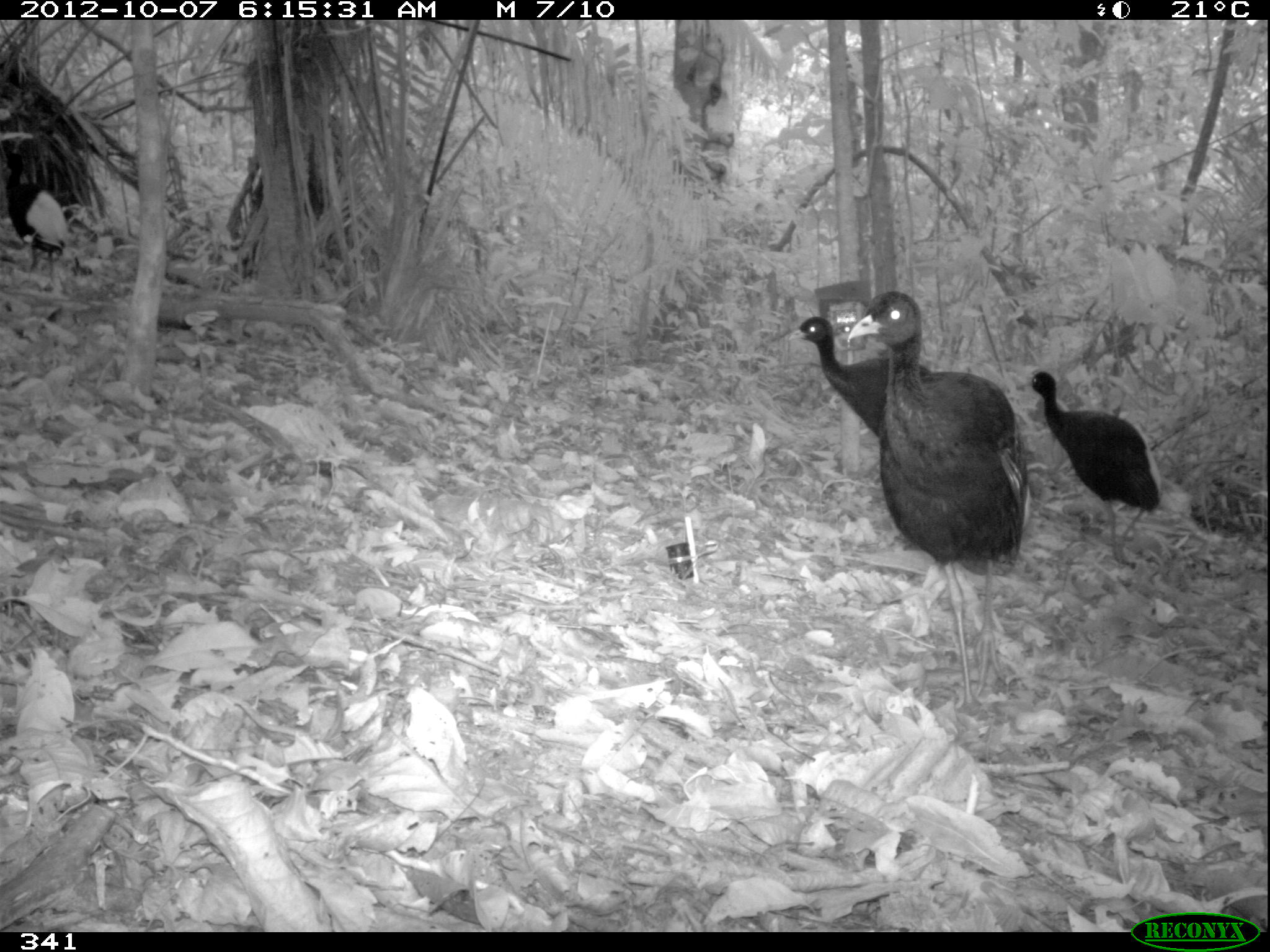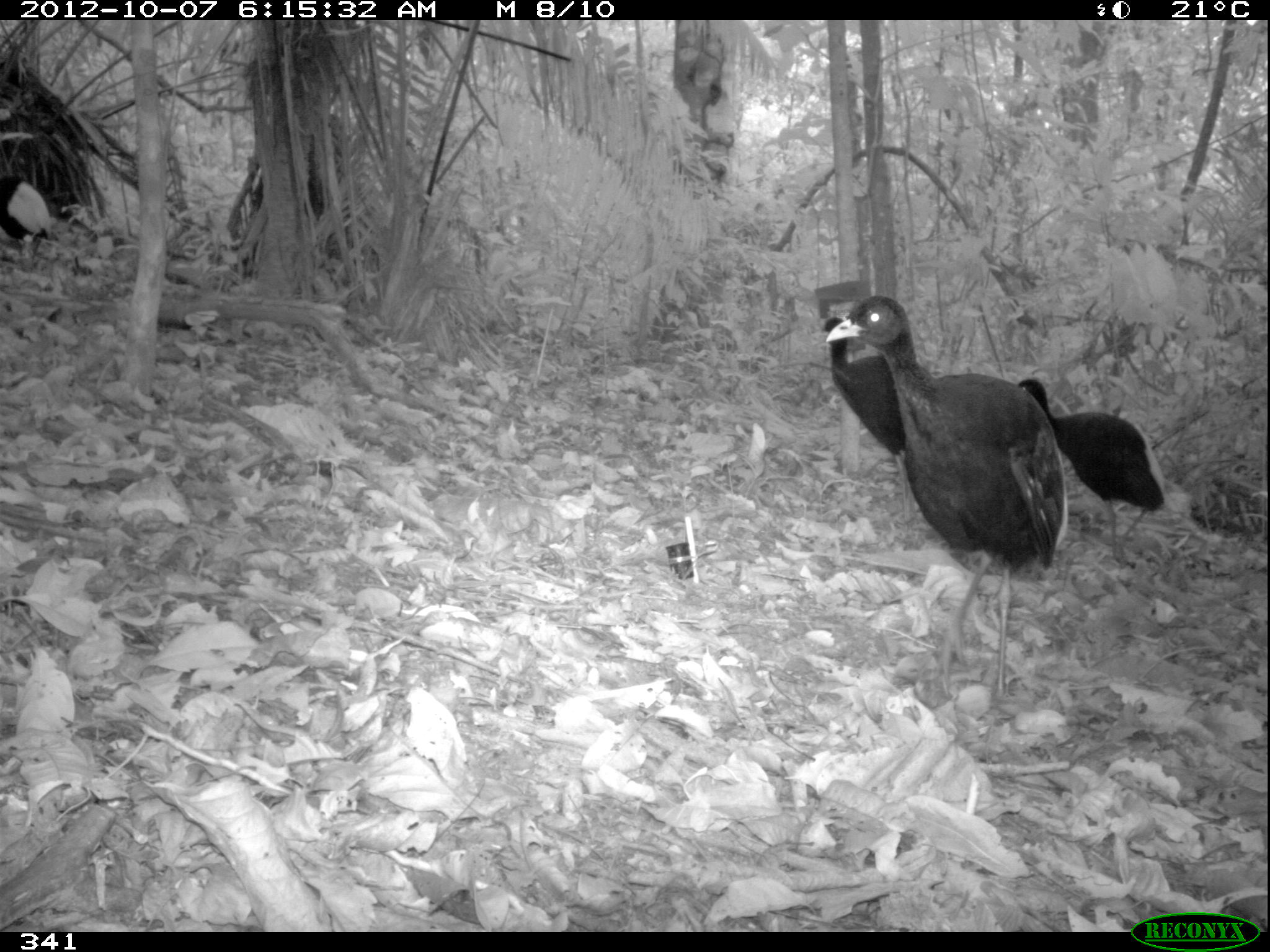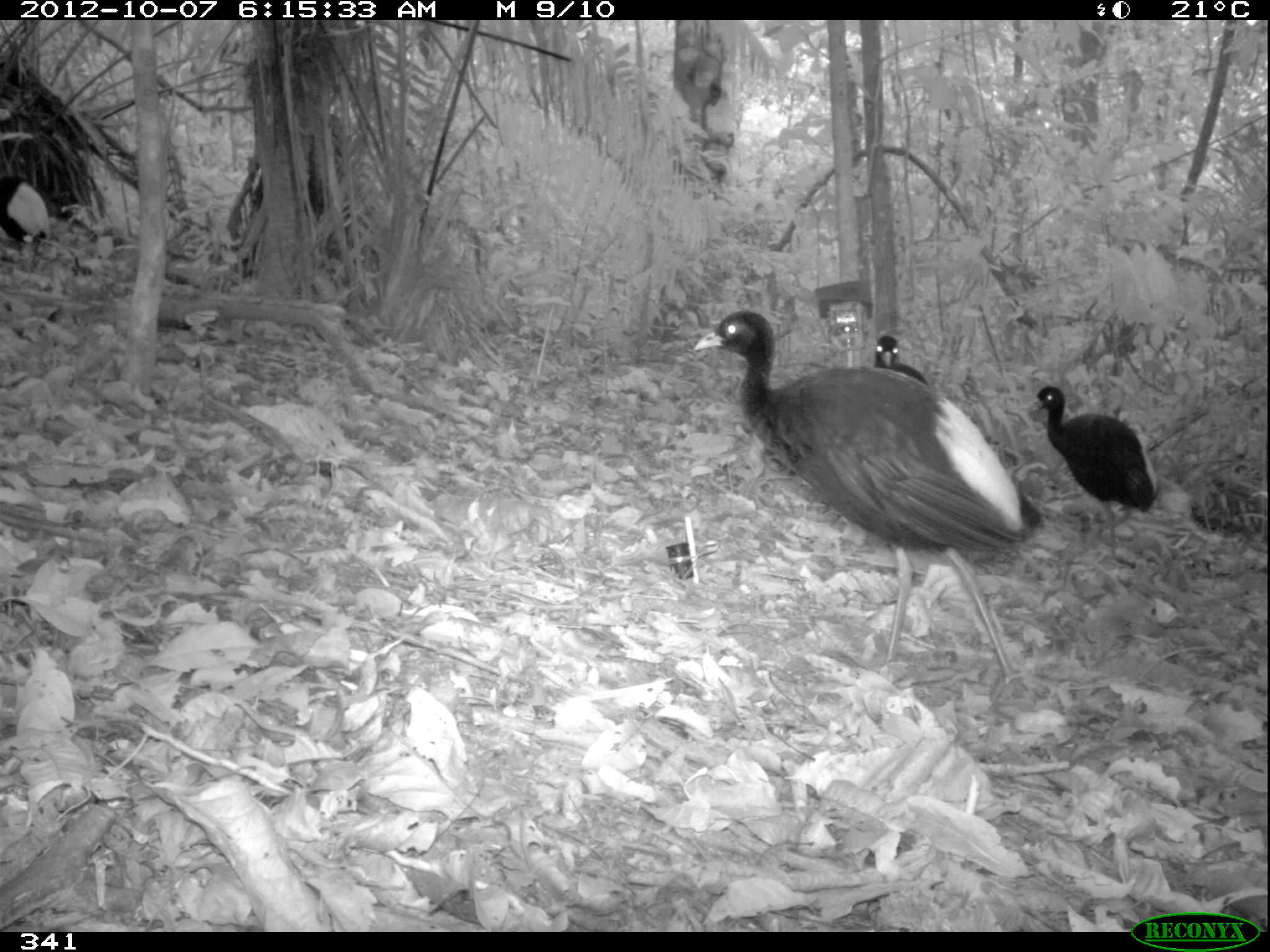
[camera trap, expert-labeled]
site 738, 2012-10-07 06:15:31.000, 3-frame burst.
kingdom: Animalia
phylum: Chordata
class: Aves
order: Gruiformes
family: Psophiidae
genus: Psophia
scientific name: Psophia leucoptera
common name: pale-winged trumpeter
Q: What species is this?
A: Psophia leucoptera (pale-winged trumpeter).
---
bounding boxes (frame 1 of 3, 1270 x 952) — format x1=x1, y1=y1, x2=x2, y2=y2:
psophia leucoptera: x1=845, y1=289, x2=1032, y2=716; x1=1017, y1=369, x2=1162, y2=554; x1=787, y1=316, x2=931, y2=439; x1=2, y1=151, x2=69, y2=275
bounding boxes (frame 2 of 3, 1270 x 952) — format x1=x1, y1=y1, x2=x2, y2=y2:
psophia leucoptera: x1=824, y1=294, x2=1066, y2=692; x1=1017, y1=378, x2=1166, y2=558; x1=810, y1=315, x2=921, y2=525; x1=0, y1=174, x2=51, y2=260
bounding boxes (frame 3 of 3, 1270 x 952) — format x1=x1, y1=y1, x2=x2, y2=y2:
psophia leucoptera: x1=691, y1=307, x2=1045, y2=692; x1=1028, y1=384, x2=1159, y2=558; x1=0, y1=175, x2=49, y2=259; x1=872, y1=335, x2=932, y2=386